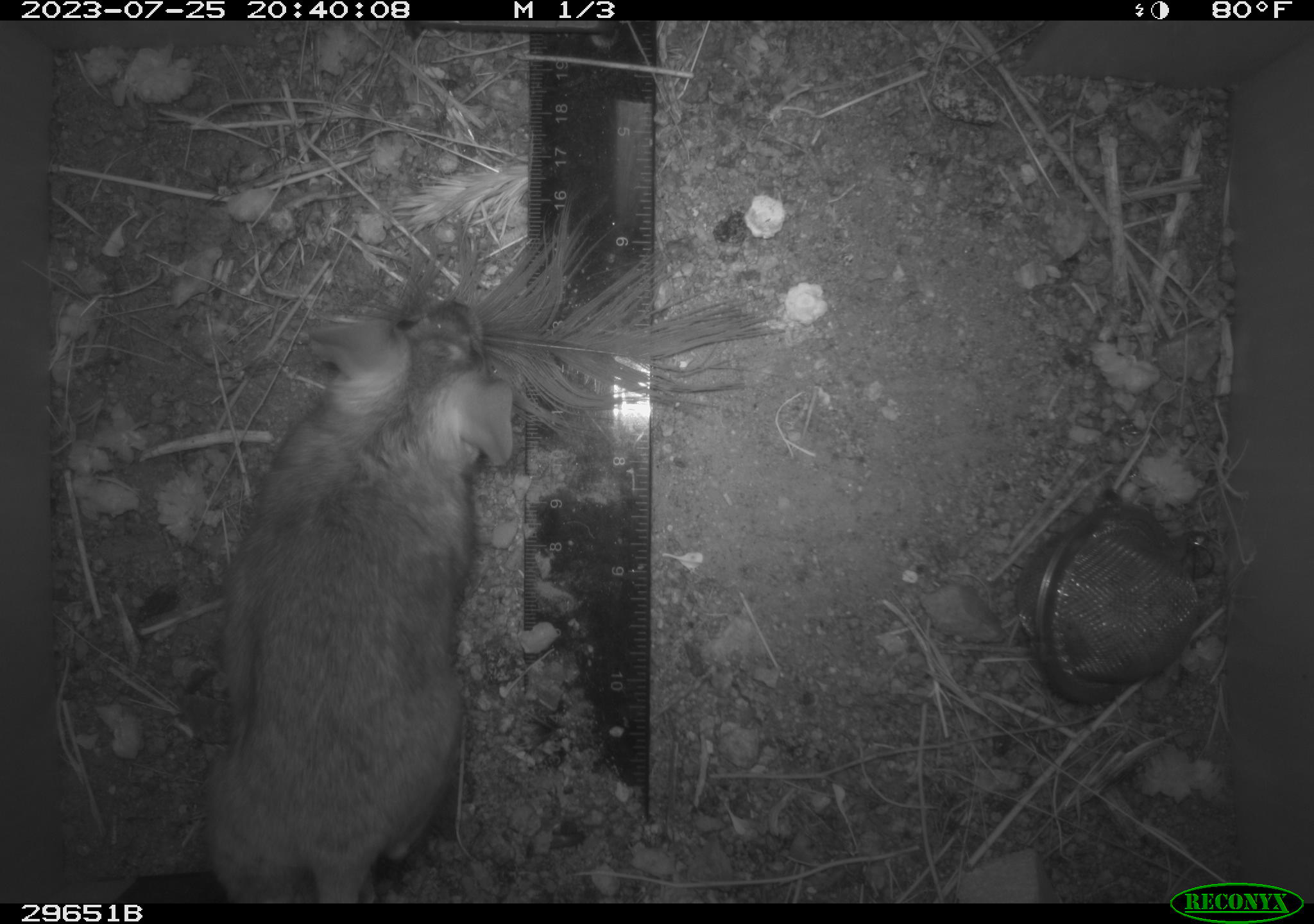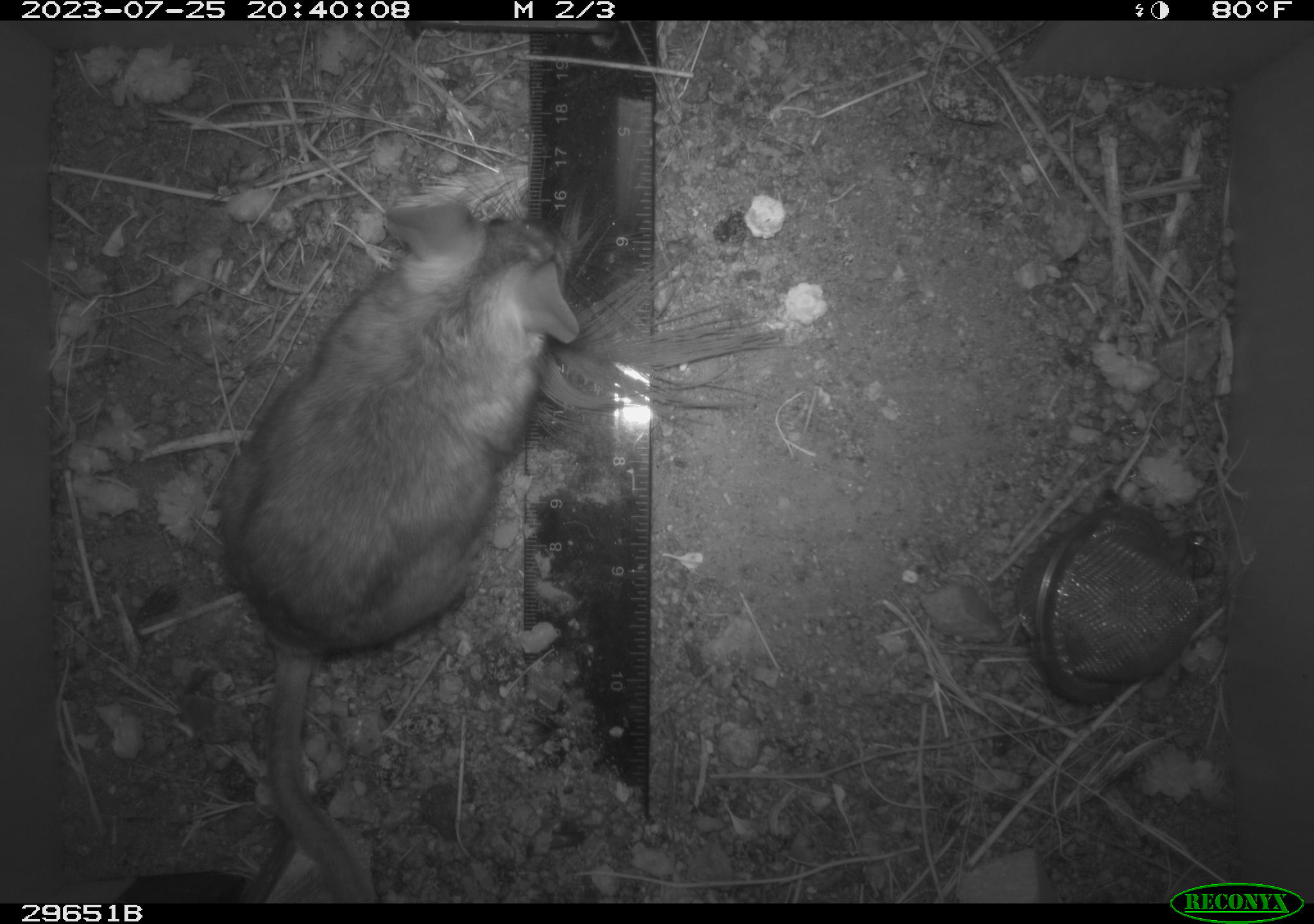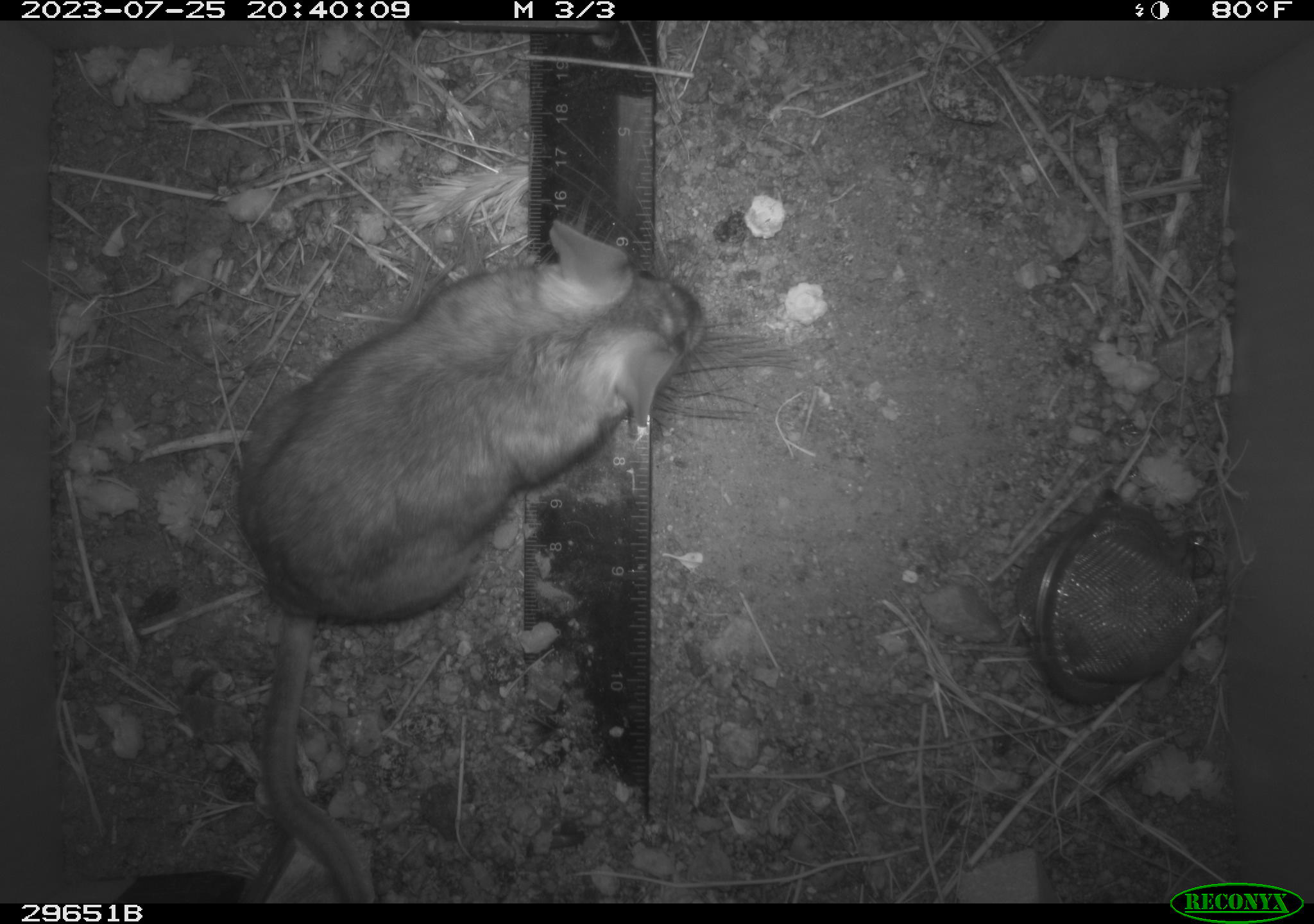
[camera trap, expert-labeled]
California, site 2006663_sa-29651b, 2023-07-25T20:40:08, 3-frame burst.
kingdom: Animalia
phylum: Chordata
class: Mammalia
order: Rodentia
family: Cricetidae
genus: Neotoma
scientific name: Neotoma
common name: pack rat or woodrat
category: neotoma species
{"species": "neotoma species (pack rat or woodrat) (Neotoma)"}